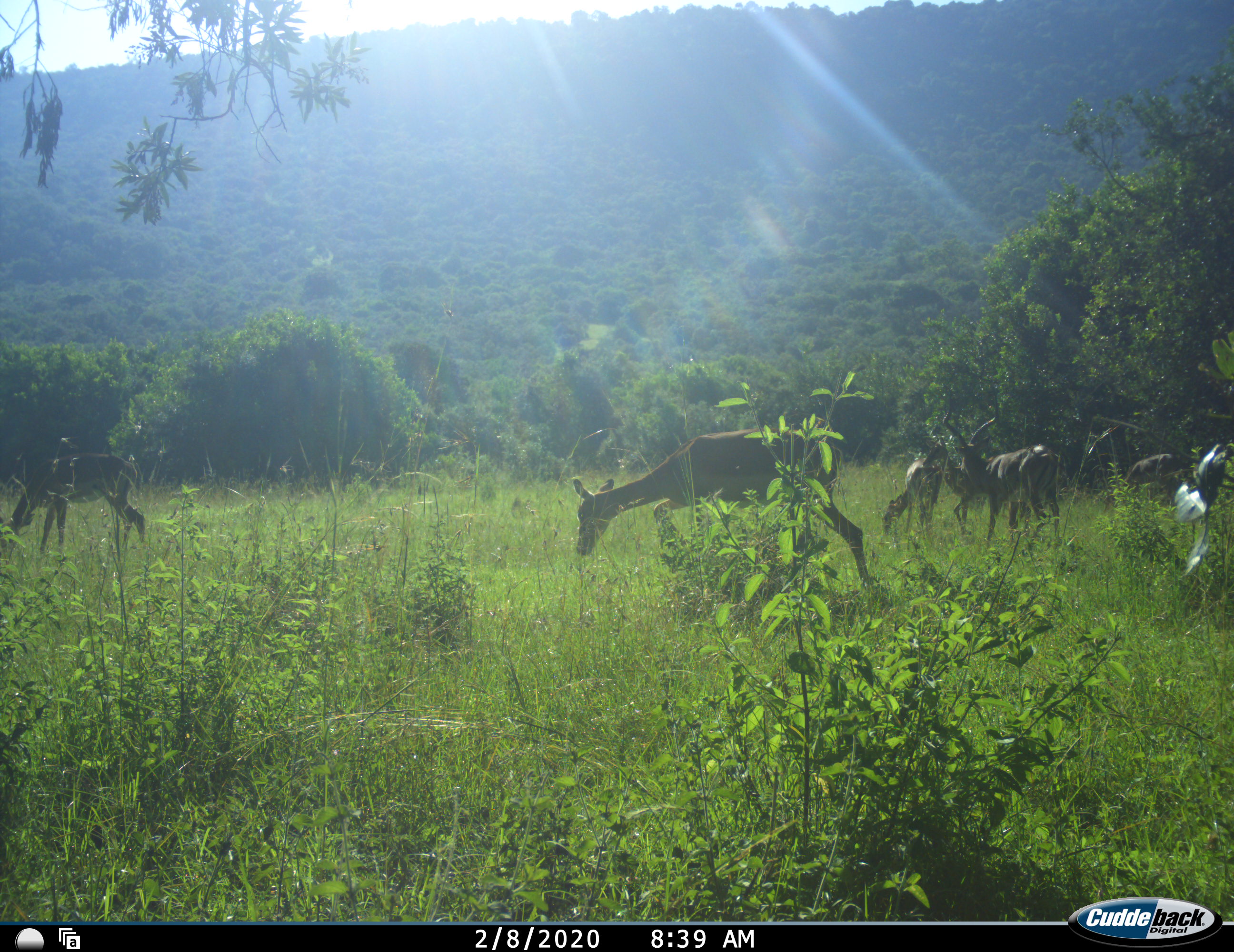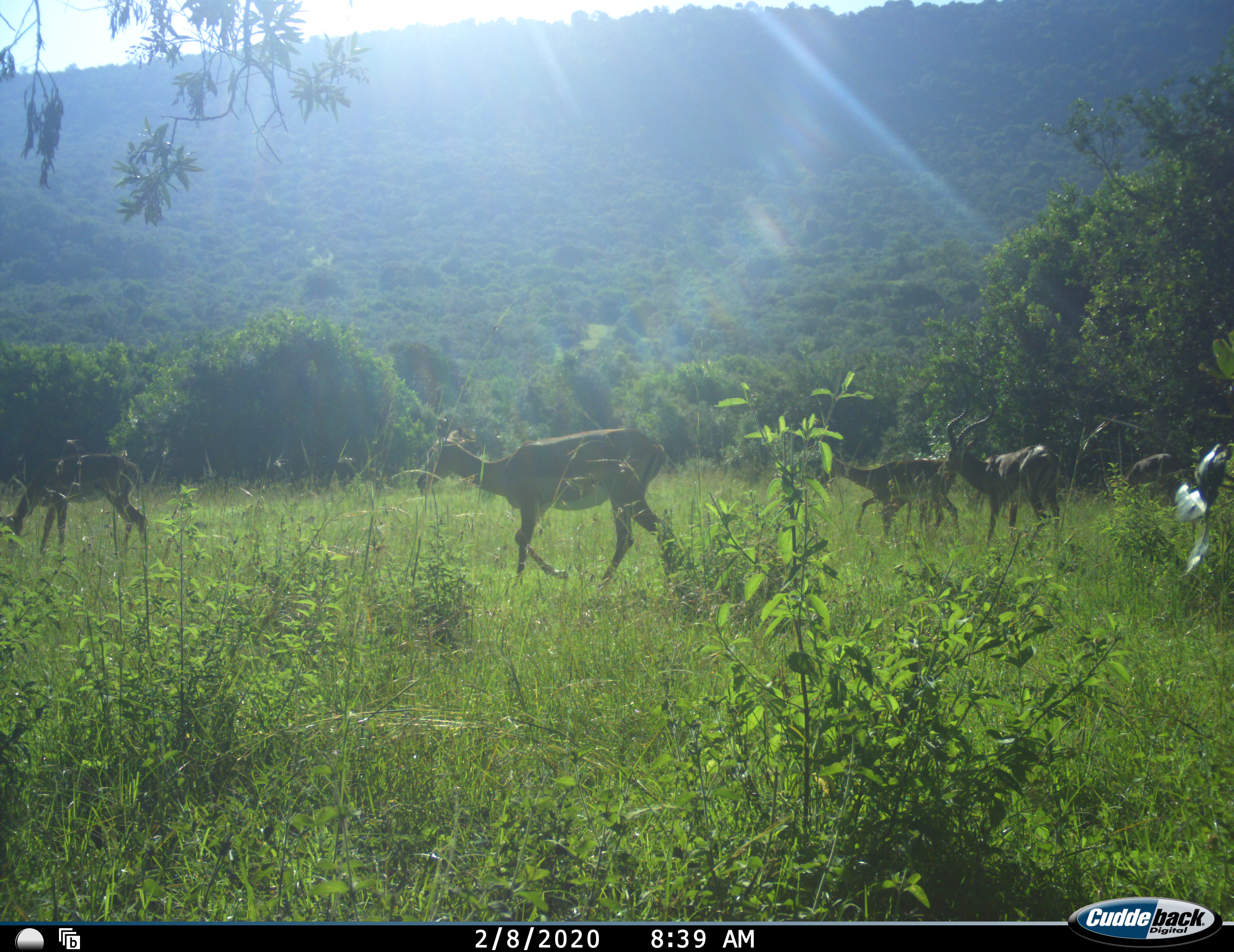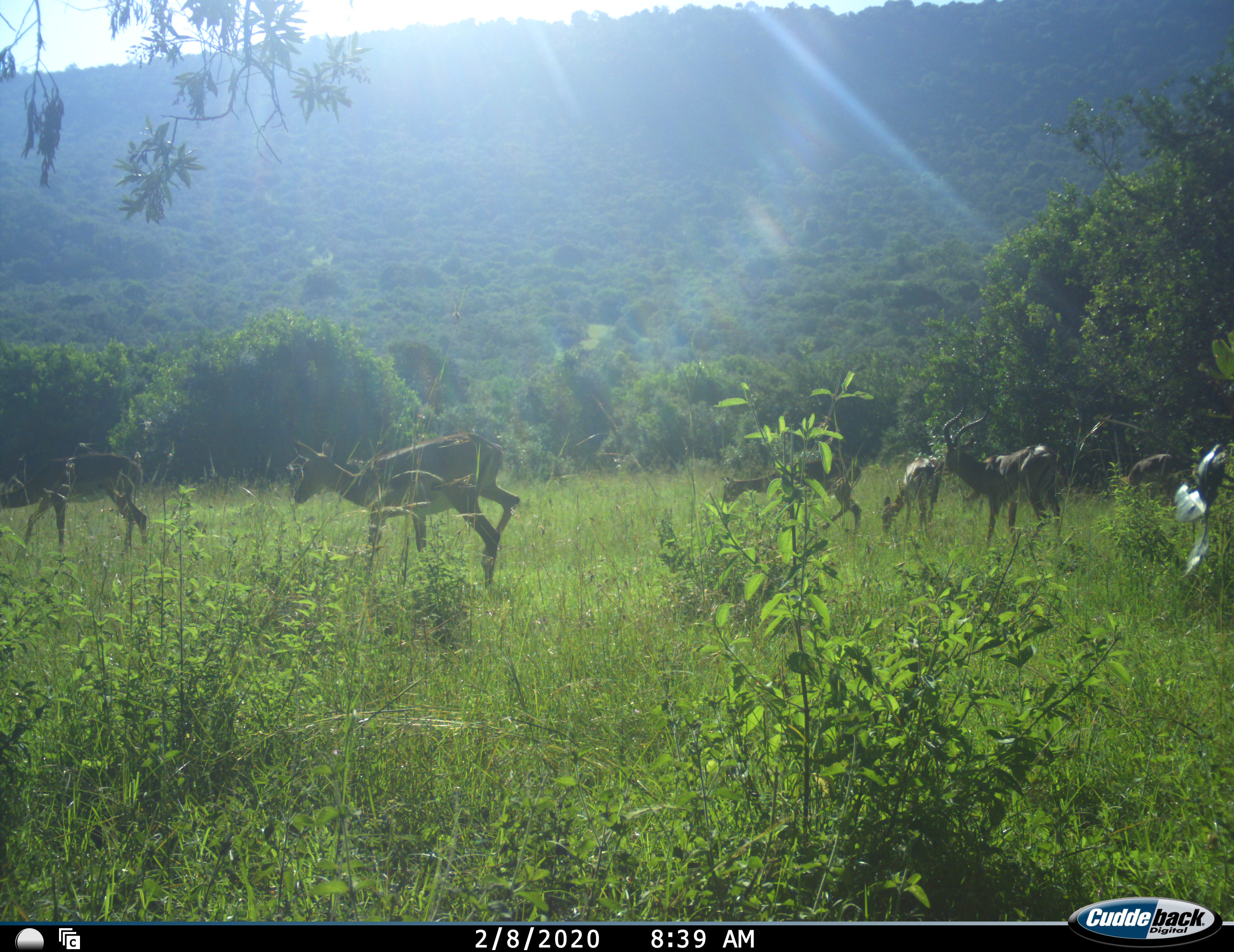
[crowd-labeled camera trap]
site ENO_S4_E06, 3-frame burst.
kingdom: Animalia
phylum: Chordata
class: Mammalia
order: Artiodactyla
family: Bovidae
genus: Aepyceros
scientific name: Aepyceros melampus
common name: impala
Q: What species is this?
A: Impala (Aepyceros melampus).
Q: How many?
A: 6.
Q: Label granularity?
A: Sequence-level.